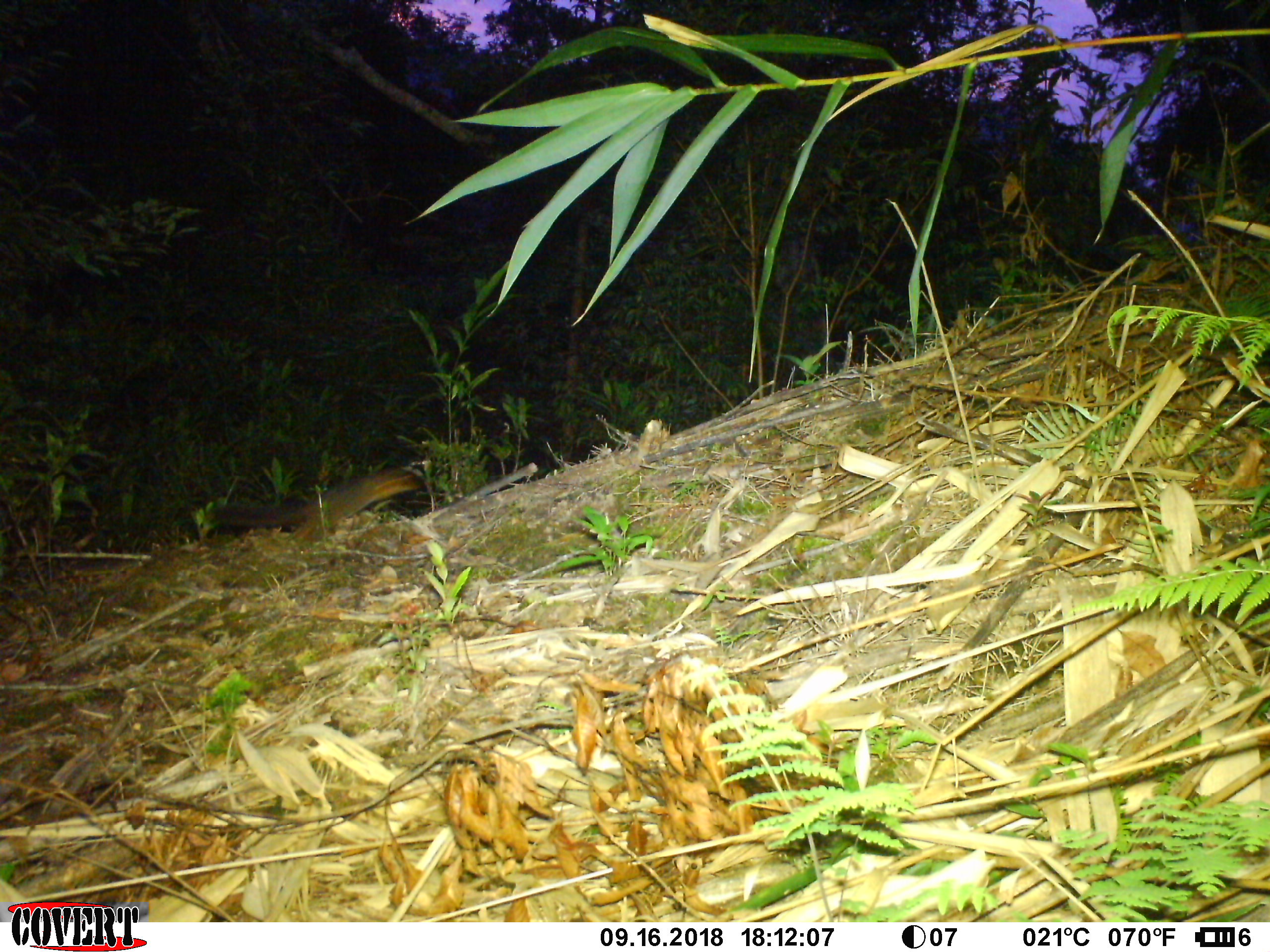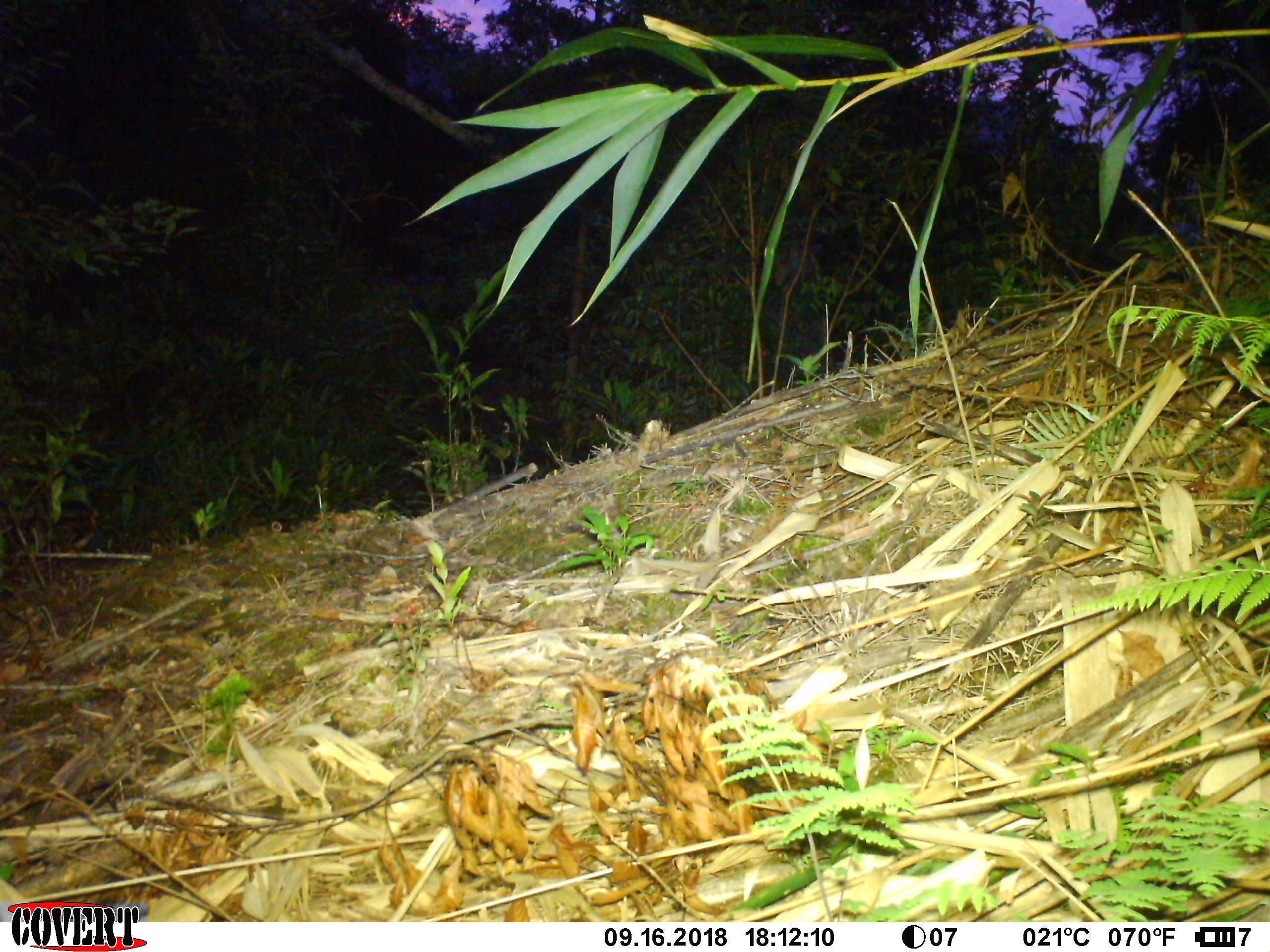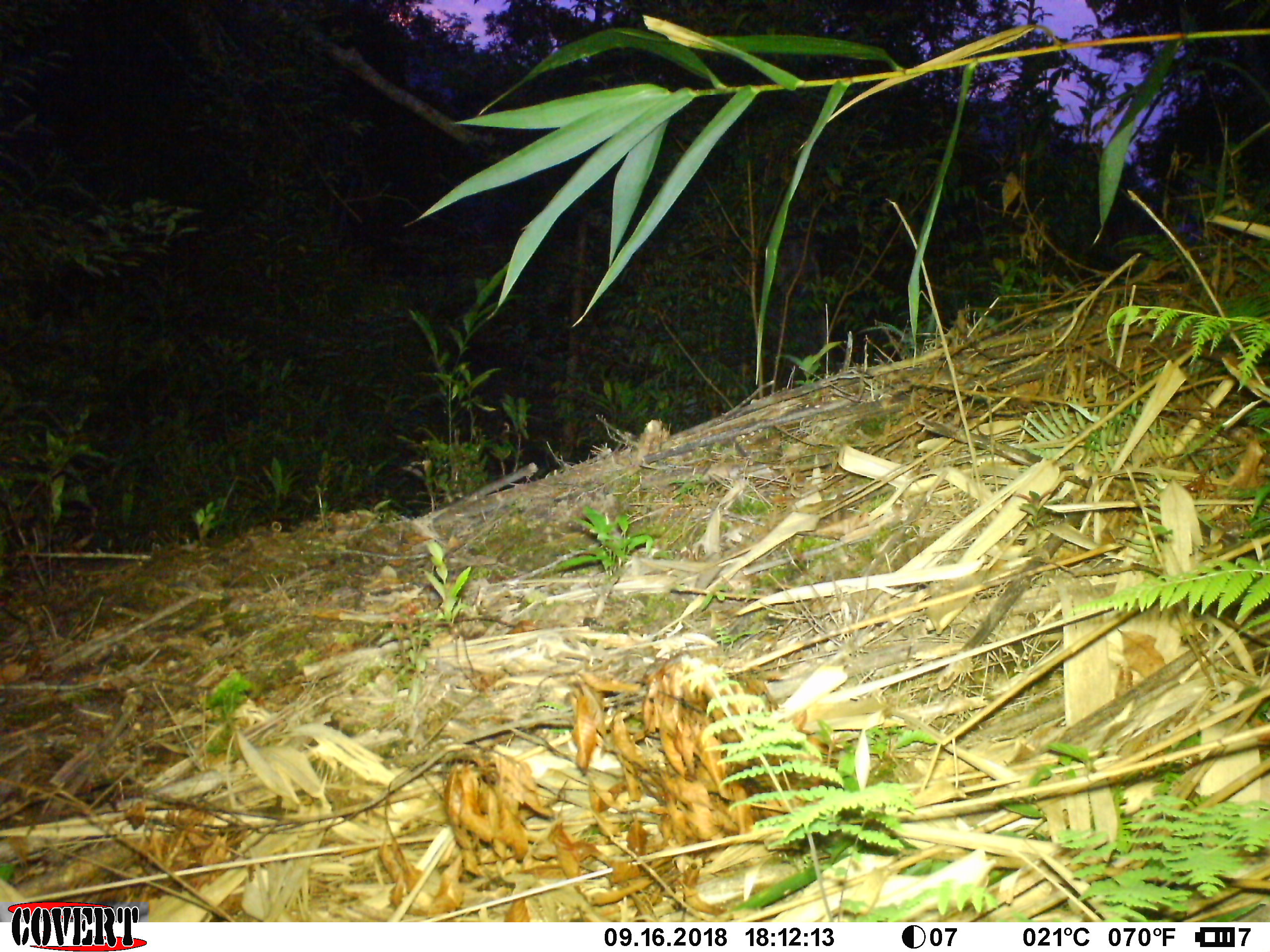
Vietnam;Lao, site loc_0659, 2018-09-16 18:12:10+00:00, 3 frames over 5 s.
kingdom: Animalia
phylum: Chordata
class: Mammalia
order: Rodentia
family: Sciuridae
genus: Dremomys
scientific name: Dremomys rufigenis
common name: red-cheeked squirrel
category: red cheeked squirrel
Red cheeked squirrel (red-cheeked squirrel) (Dremomys rufigenis). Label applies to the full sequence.